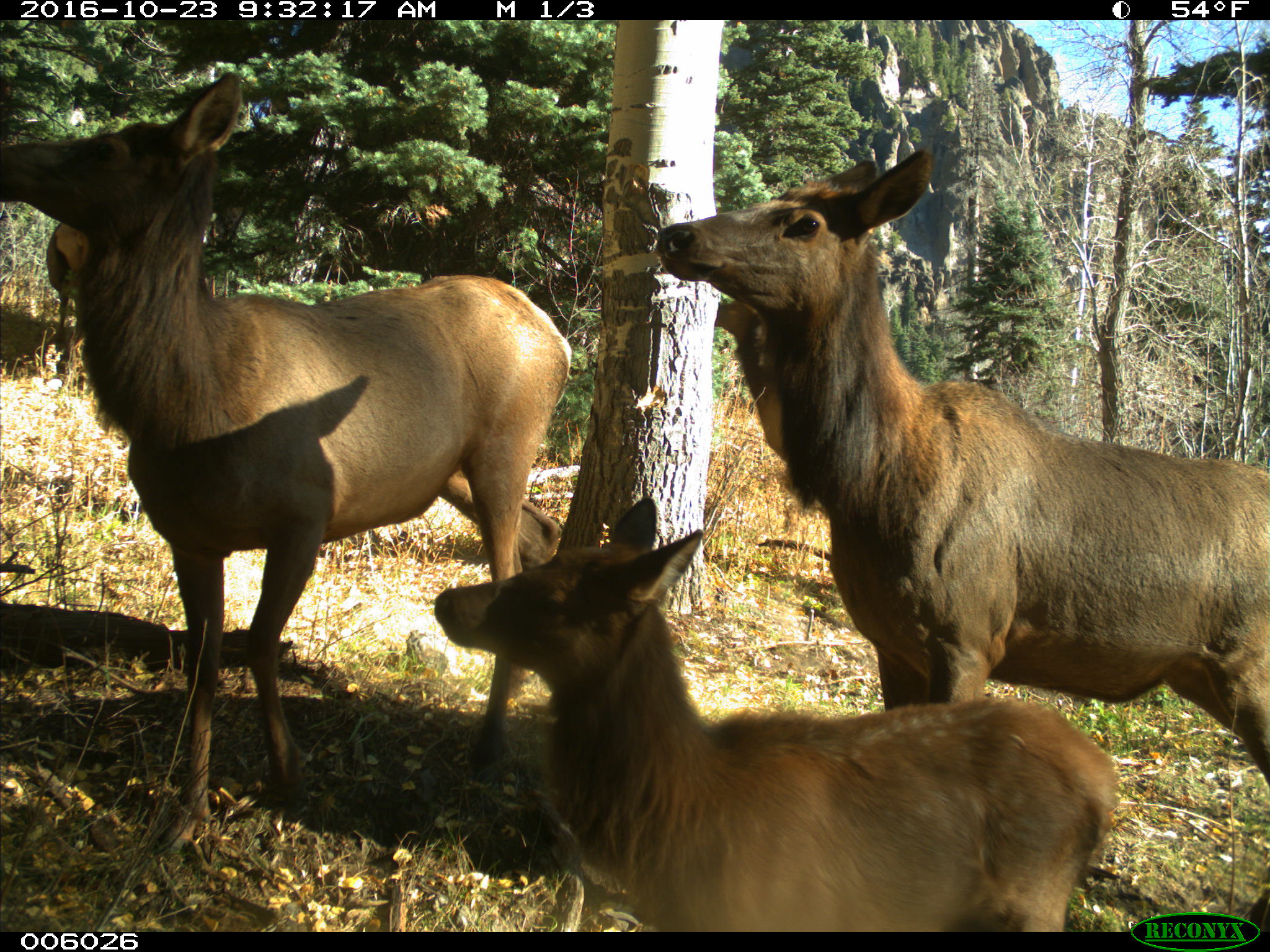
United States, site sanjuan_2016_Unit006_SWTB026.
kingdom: Animalia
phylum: Chordata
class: Mammalia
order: Artiodactyla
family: Cervidae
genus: Cervus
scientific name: Cervus elaphus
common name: red deer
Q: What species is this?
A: Cervus elaphus (red deer).